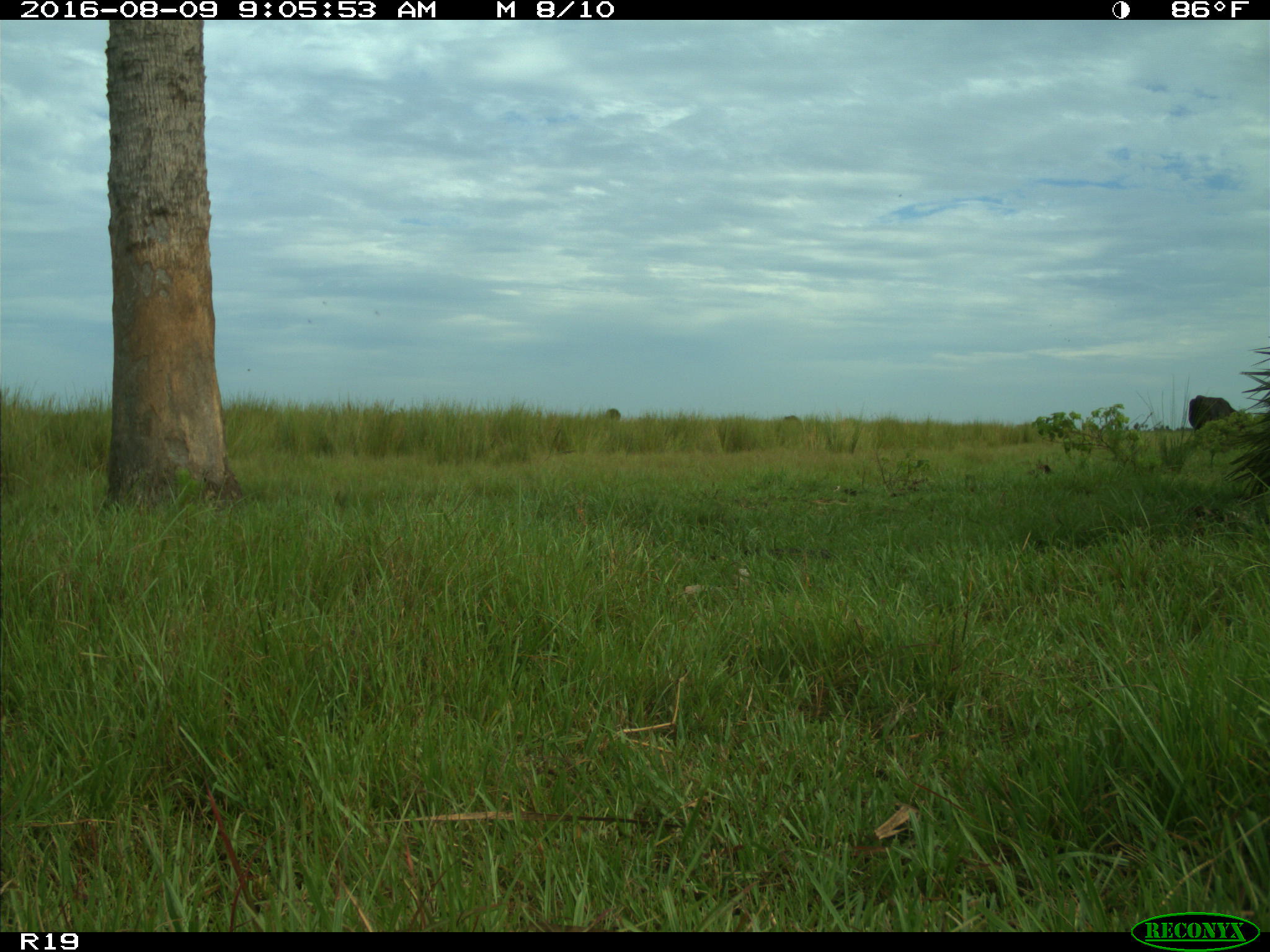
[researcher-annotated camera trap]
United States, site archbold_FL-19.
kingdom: Animalia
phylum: Chordata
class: Mammalia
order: Artiodactyla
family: Bovidae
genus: Bos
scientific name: Bos taurus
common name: domestic cow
Bos taurus (domestic cow).